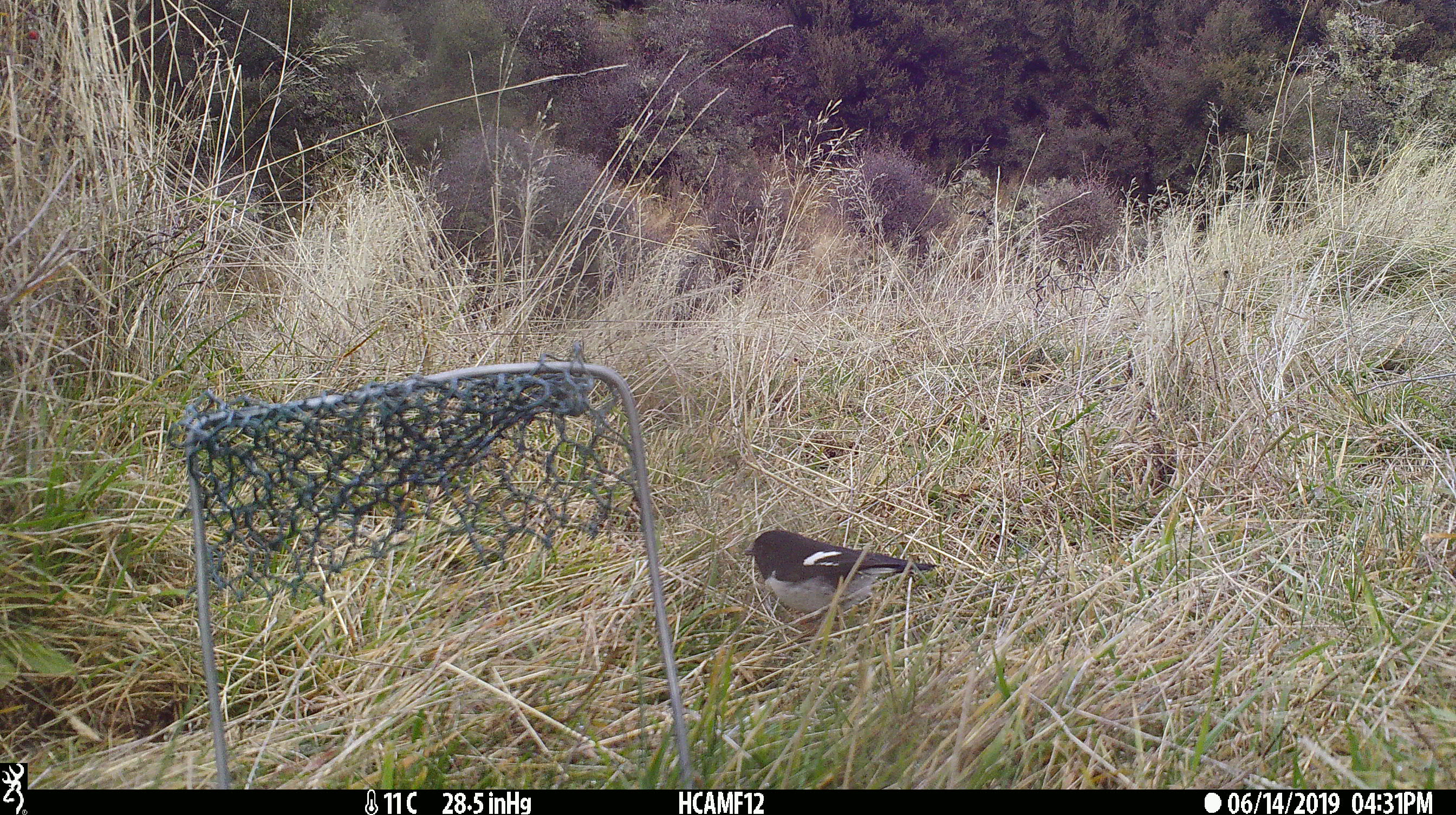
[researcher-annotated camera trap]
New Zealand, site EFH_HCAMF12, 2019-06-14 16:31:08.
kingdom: Animalia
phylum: Chordata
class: Aves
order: Passeriformes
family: Petroicidae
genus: Petroica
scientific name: Petroica macrocephala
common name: tomtit